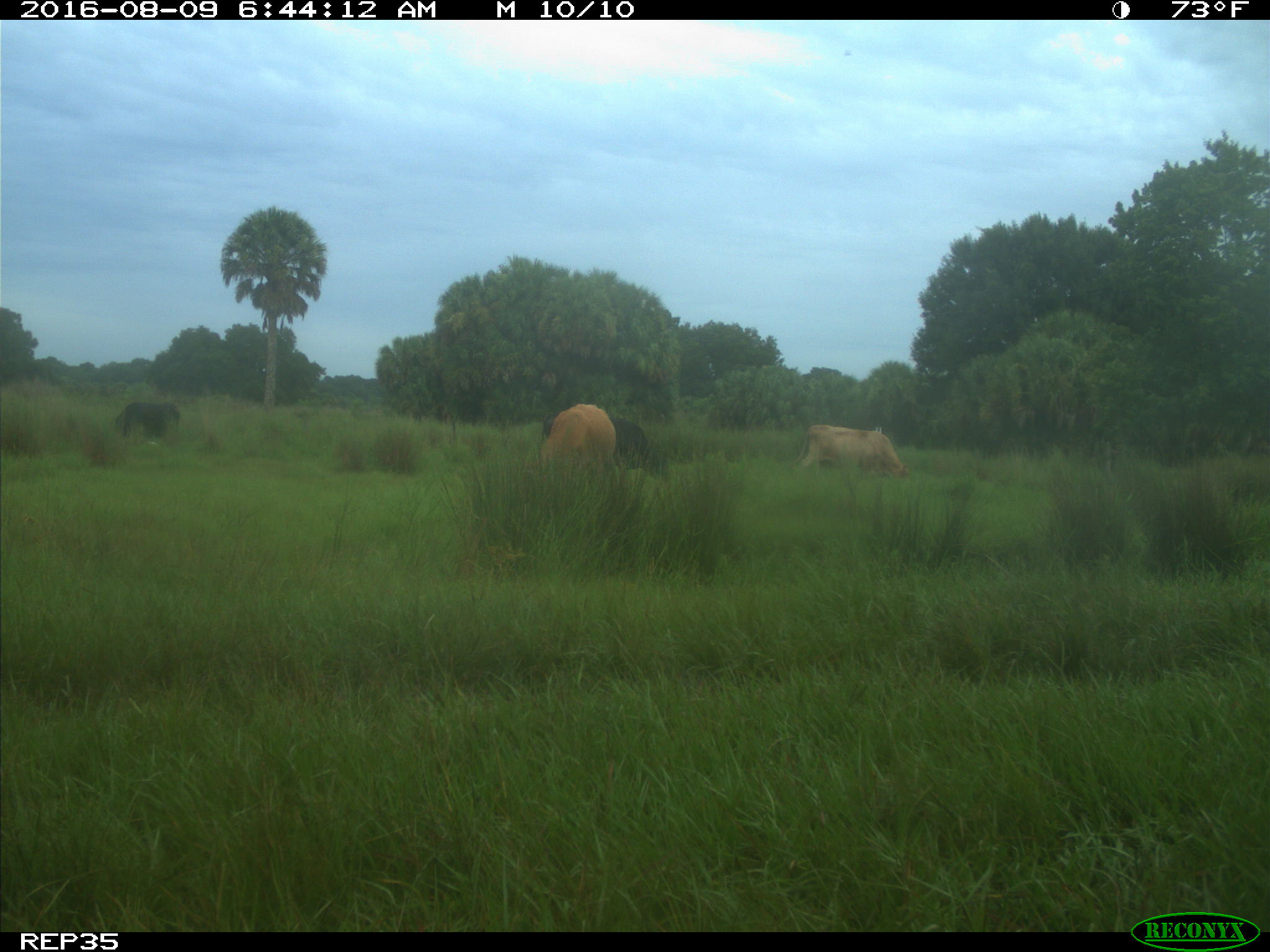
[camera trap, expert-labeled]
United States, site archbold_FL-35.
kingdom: Animalia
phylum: Chordata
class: Mammalia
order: Artiodactyla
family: Bovidae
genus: Bos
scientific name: Bos taurus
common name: domestic cow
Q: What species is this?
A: Bos taurus (domestic cow).